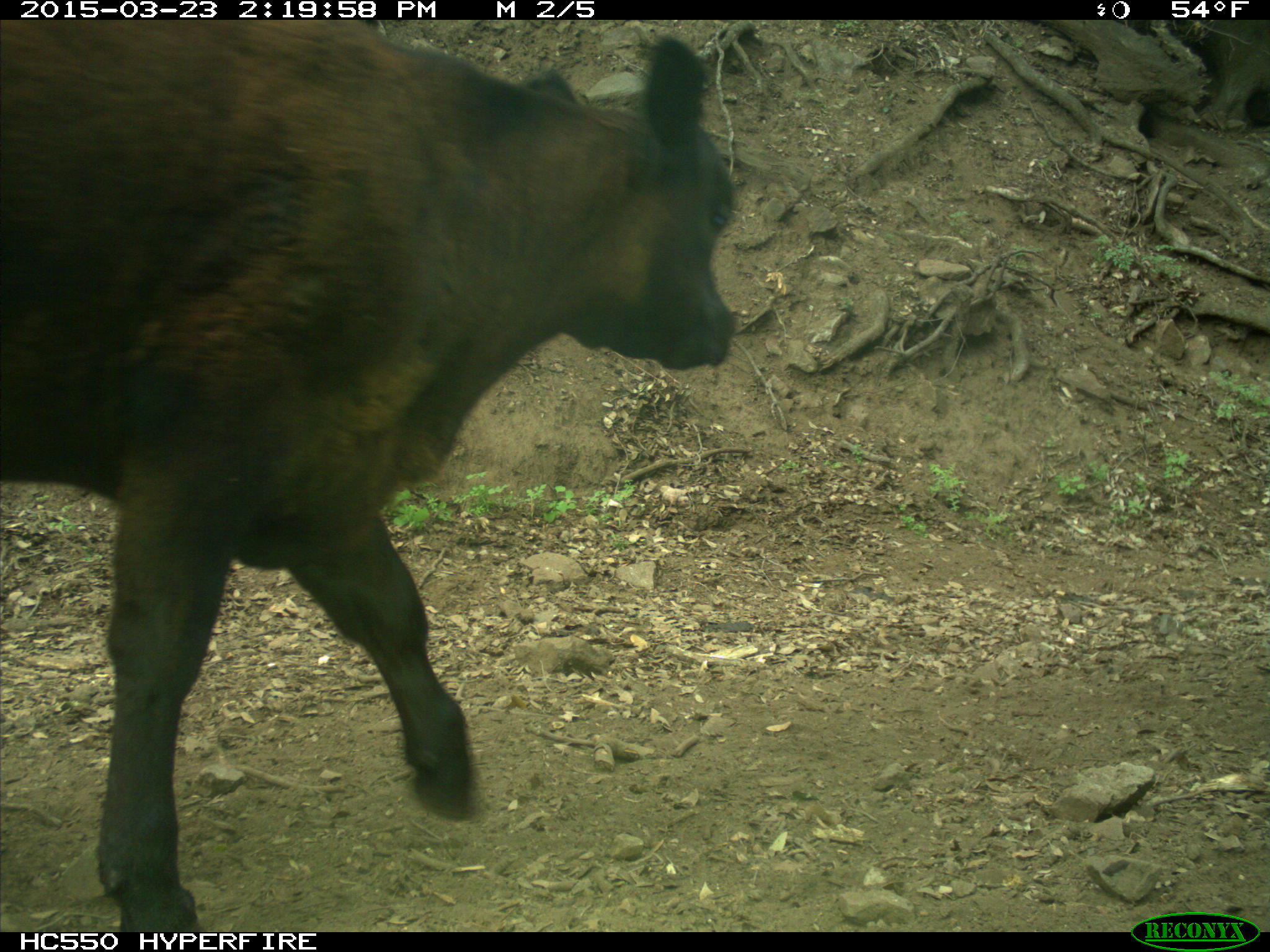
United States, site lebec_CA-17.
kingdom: Animalia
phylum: Chordata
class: Mammalia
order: Artiodactyla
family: Bovidae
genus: Bos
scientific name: Bos taurus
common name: domestic cow